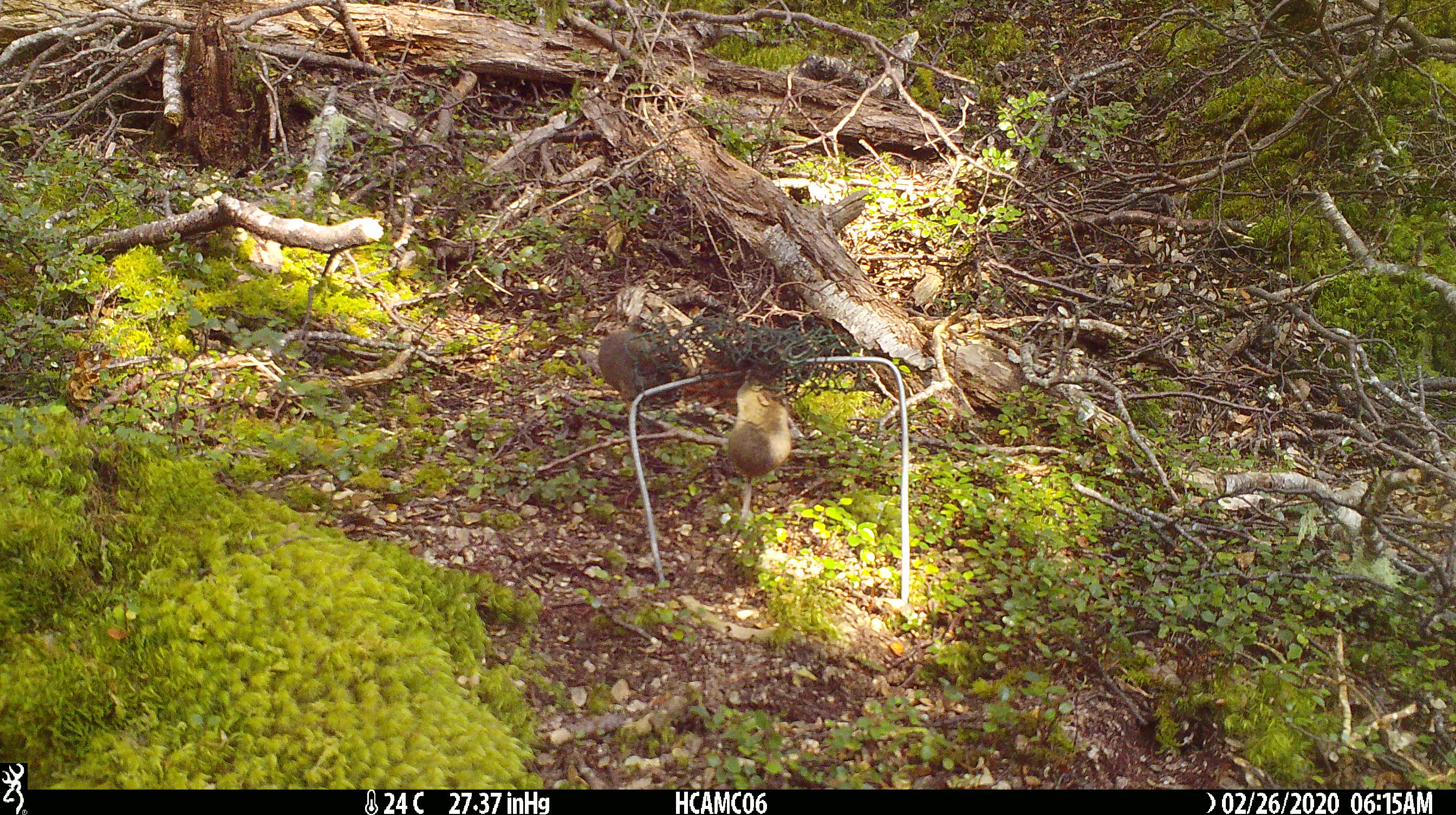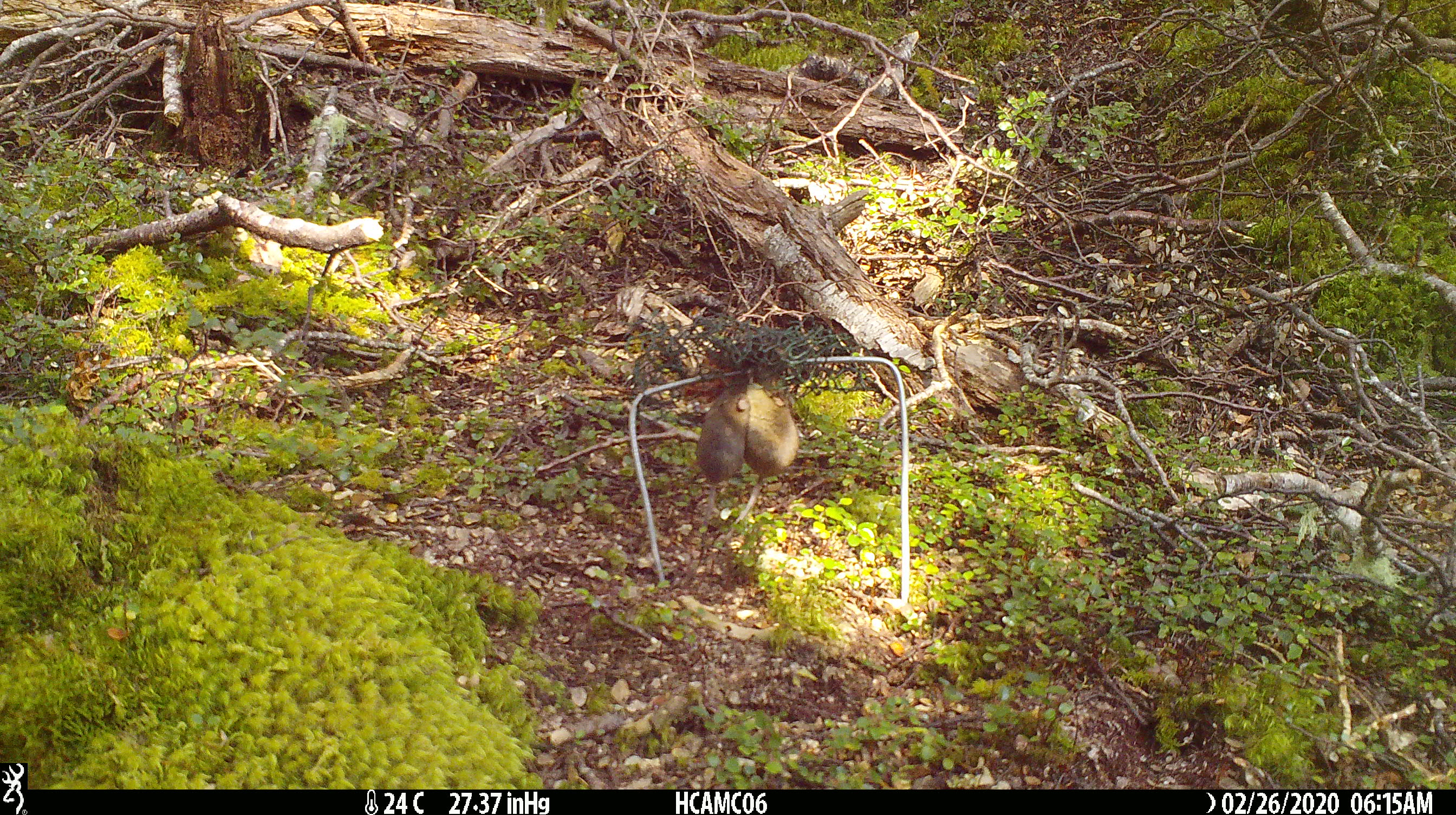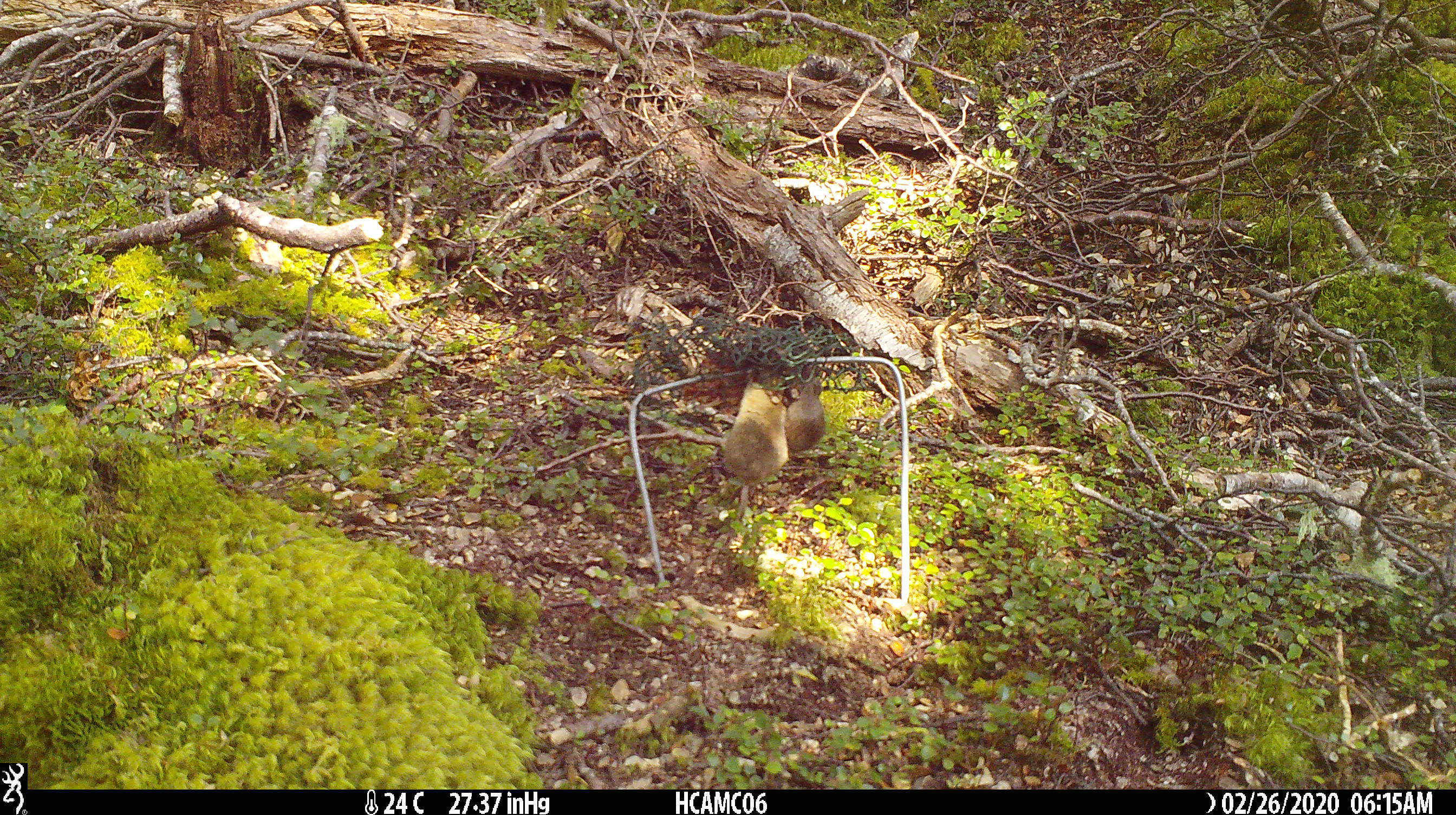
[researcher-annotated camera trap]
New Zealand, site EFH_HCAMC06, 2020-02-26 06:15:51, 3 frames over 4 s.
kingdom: Animalia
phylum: Chordata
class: Mammalia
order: Rodentia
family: Muridae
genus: Mus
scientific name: Mus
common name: mouse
Mouse (Mus).